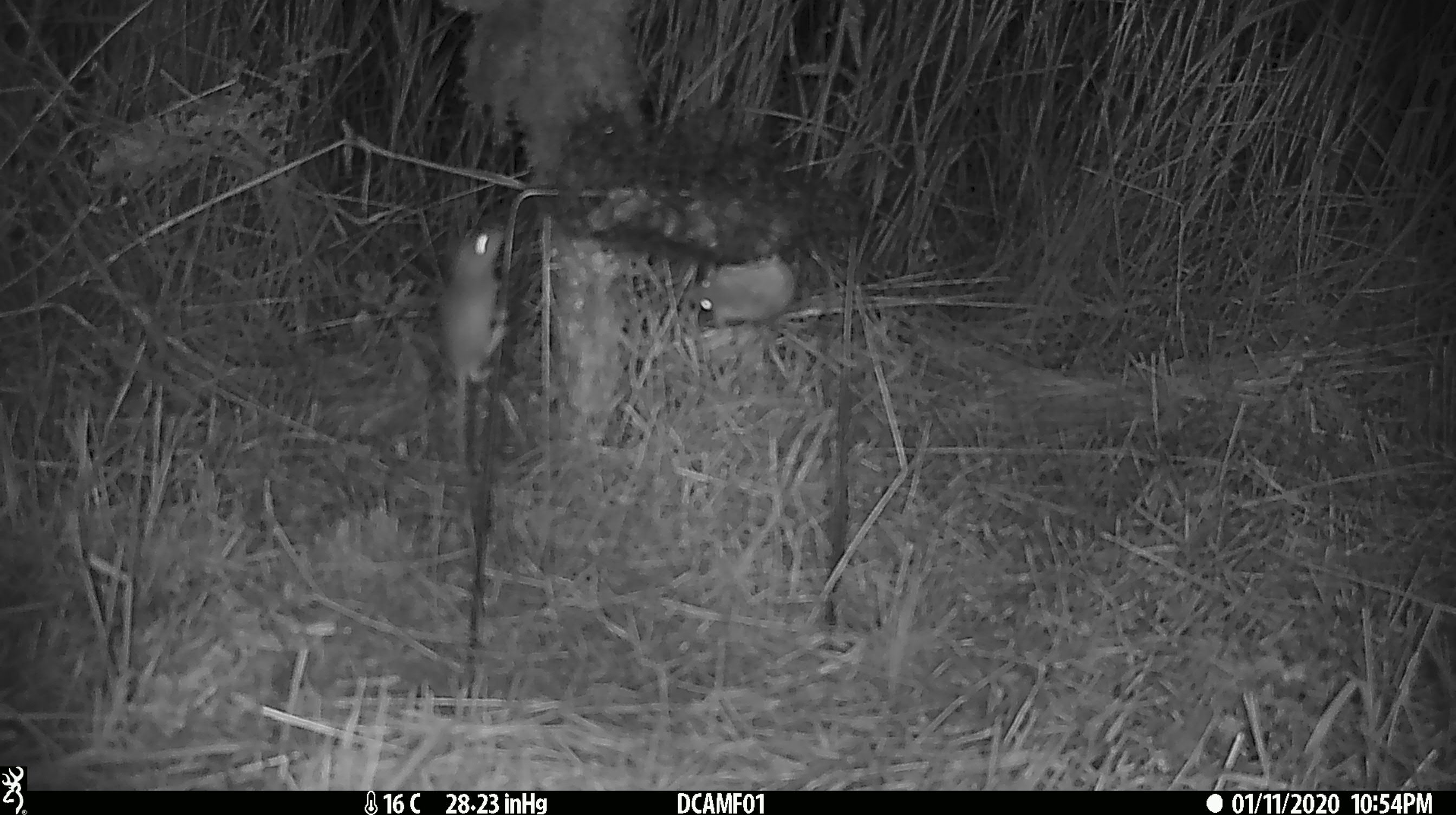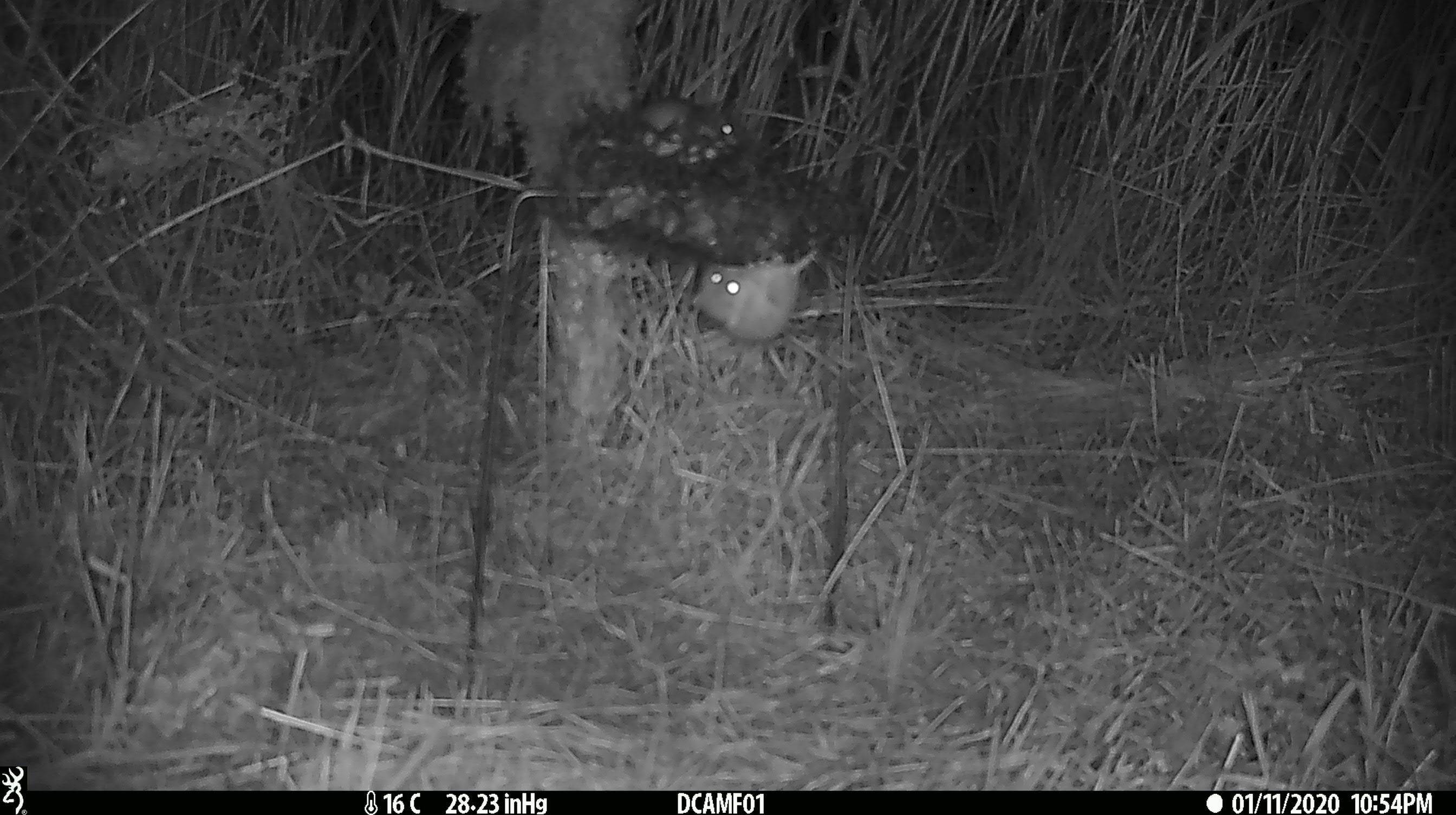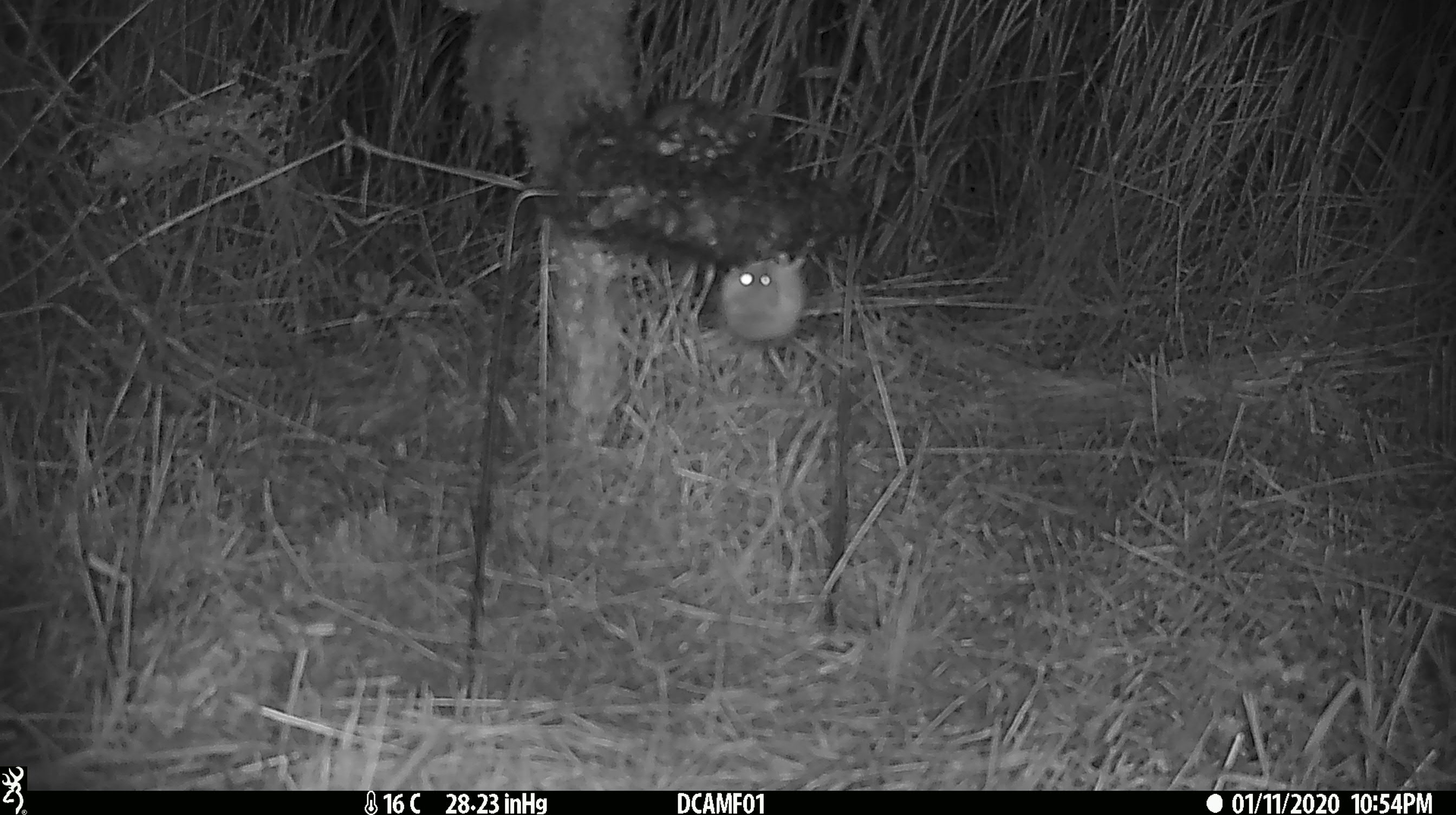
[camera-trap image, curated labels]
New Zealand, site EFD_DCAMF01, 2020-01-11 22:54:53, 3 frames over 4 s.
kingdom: Animalia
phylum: Chordata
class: Mammalia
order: Rodentia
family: Muridae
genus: Mus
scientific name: Mus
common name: mouse